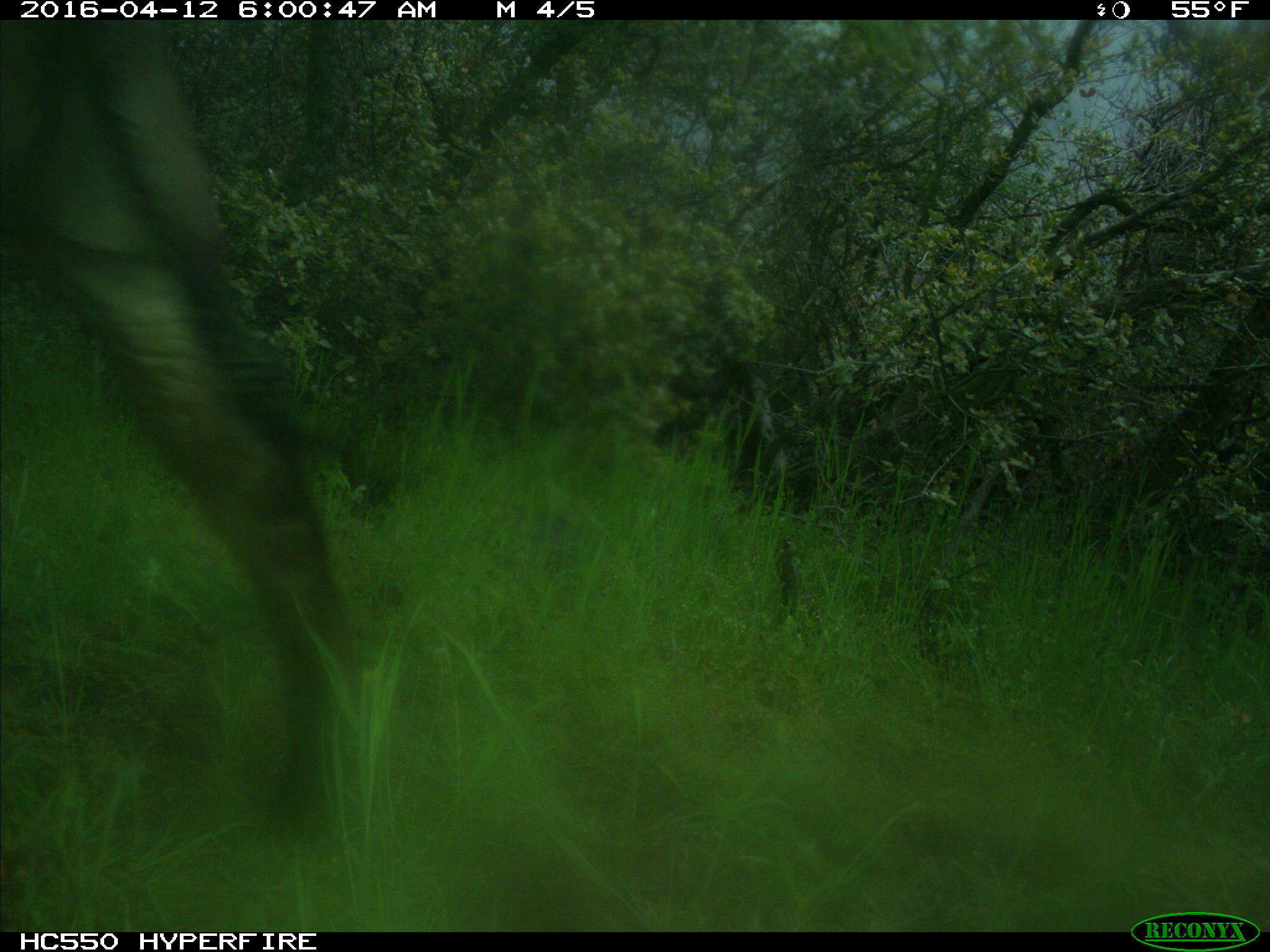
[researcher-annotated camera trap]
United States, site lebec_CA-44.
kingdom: Animalia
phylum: Chordata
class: Mammalia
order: Artiodactyla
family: Bovidae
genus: Bos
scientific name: Bos taurus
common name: domestic cow